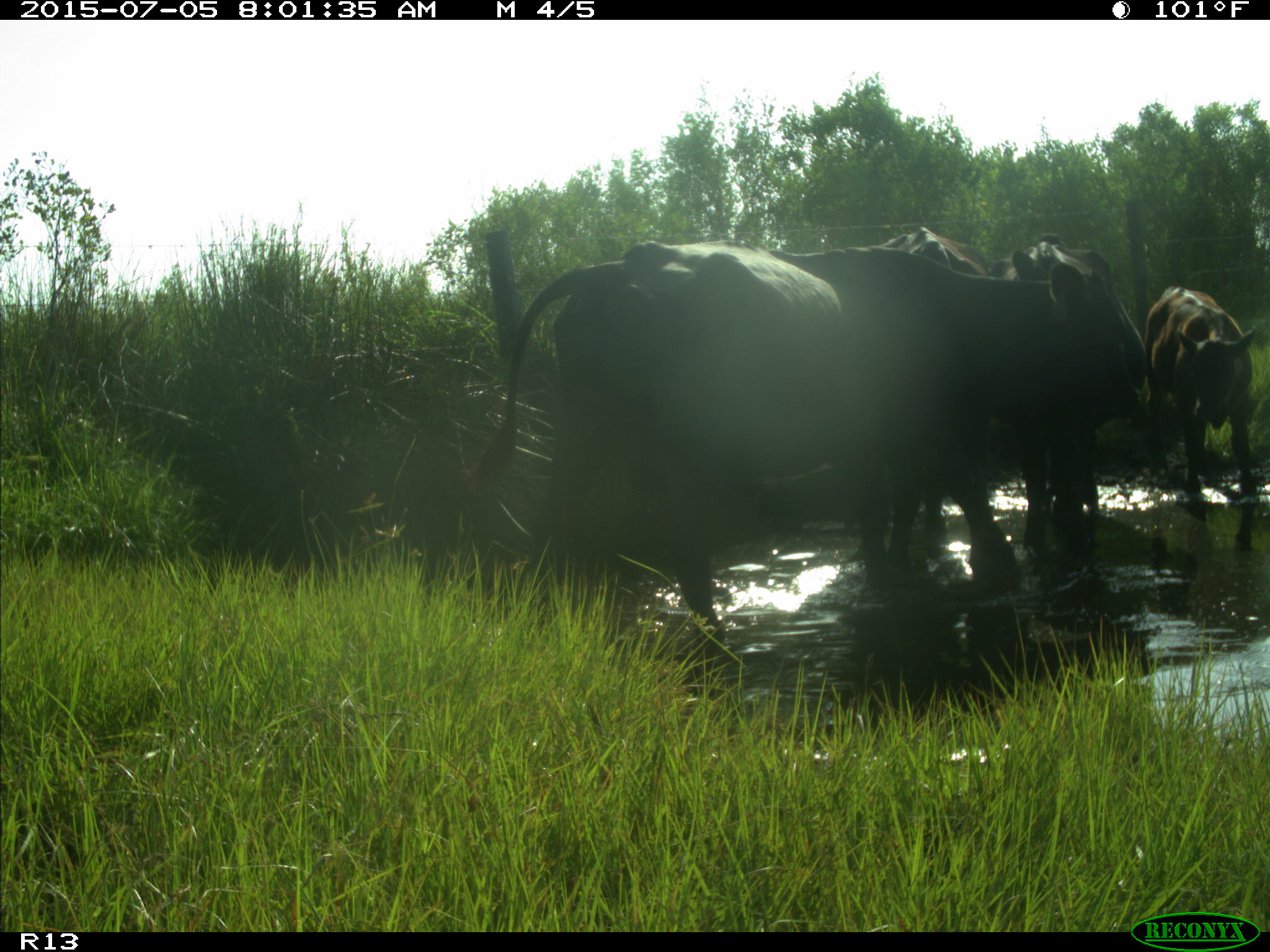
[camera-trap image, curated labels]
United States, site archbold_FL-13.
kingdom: Animalia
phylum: Chordata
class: Mammalia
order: Artiodactyla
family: Bovidae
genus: Bos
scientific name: Bos taurus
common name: domestic cow